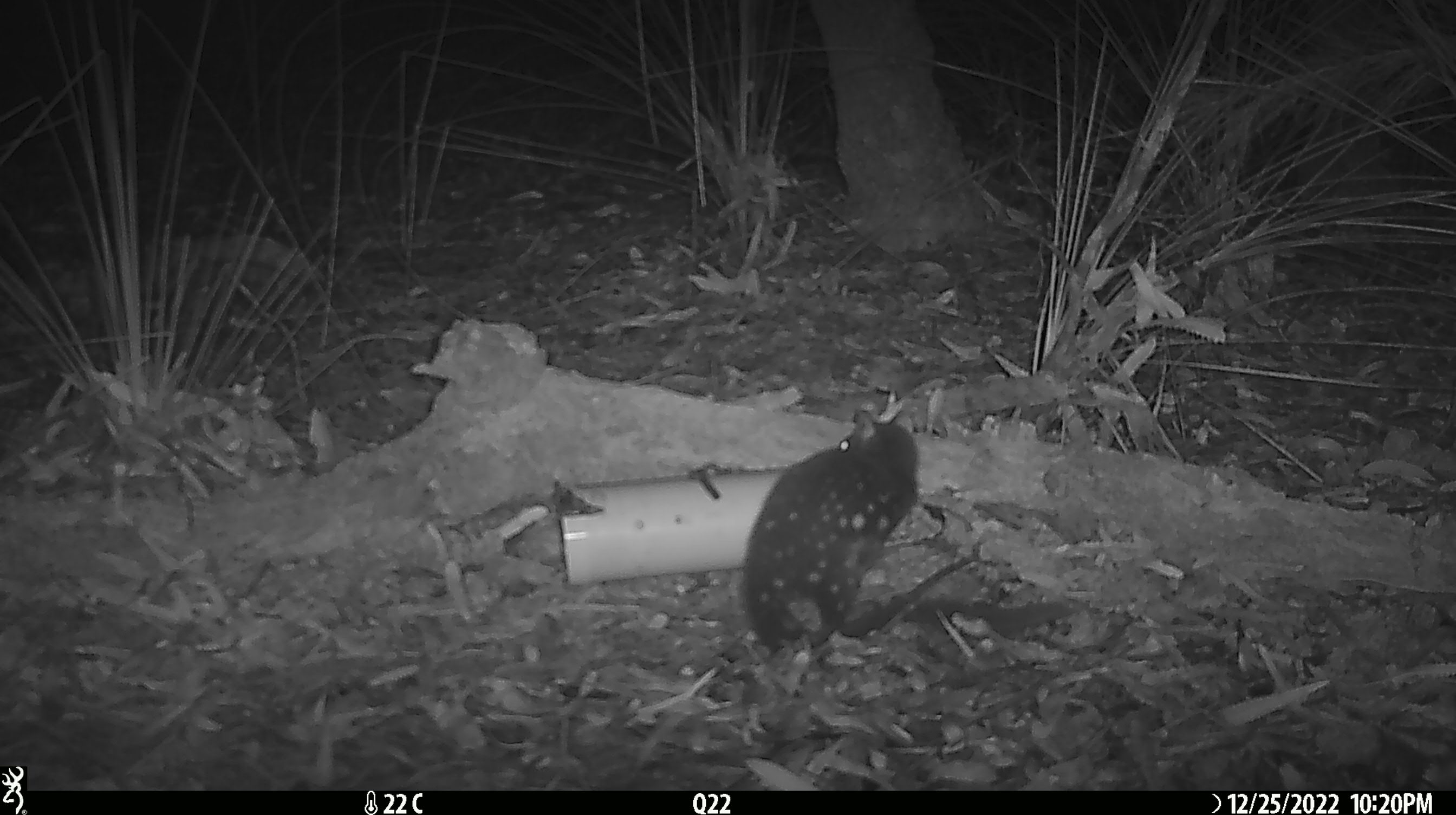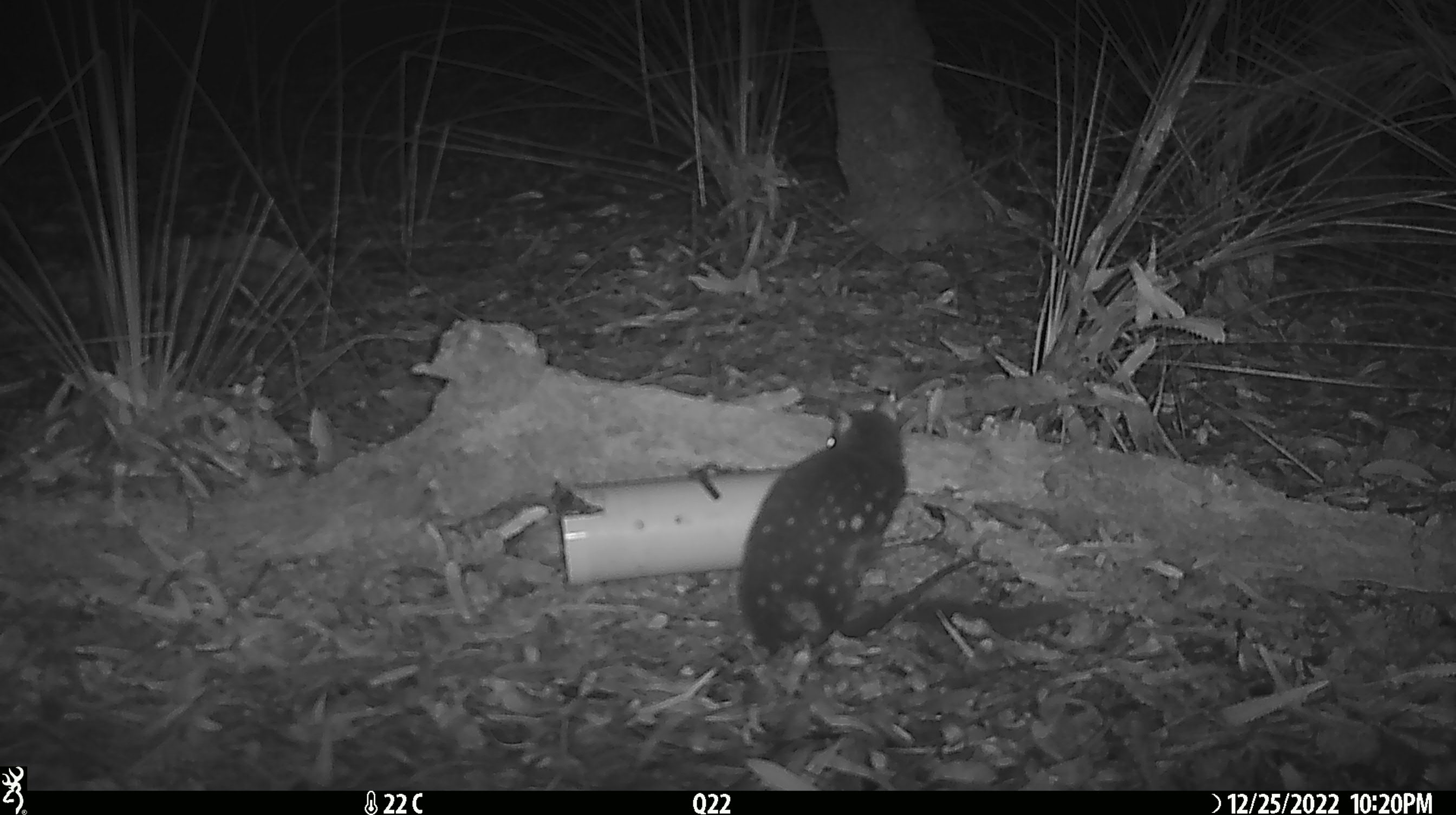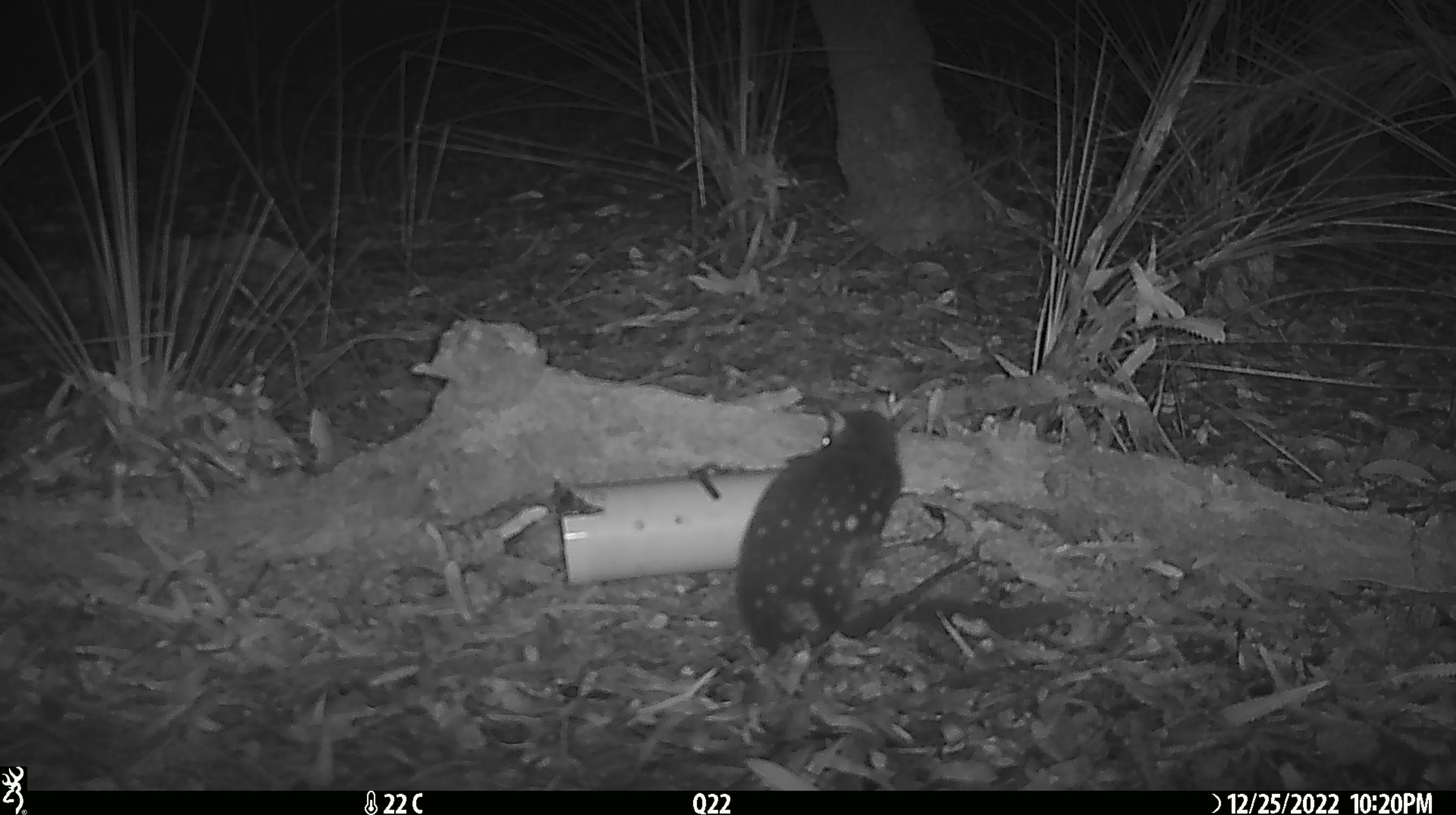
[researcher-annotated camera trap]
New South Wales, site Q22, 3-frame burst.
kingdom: Animalia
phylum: Chordata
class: Mammalia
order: Dasyuromorphia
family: Dasyuridae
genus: Dasyurus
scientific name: Dasyurus maculatus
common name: spotted-tailed quoll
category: quoll